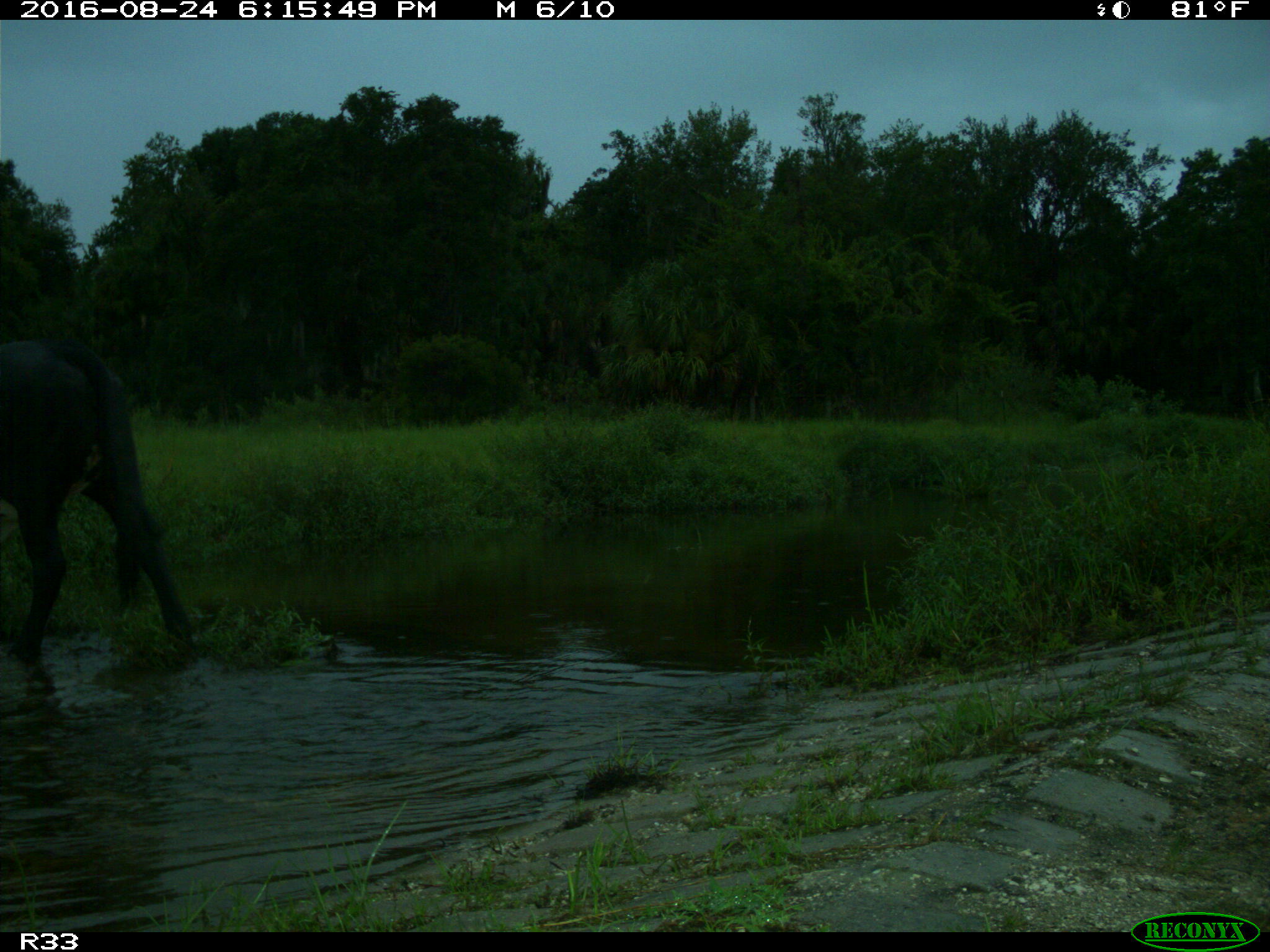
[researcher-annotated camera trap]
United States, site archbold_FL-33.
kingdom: Animalia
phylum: Chordata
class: Mammalia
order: Artiodactyla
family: Bovidae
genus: Bos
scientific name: Bos taurus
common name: domestic cow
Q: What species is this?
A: Bos taurus (domestic cow).